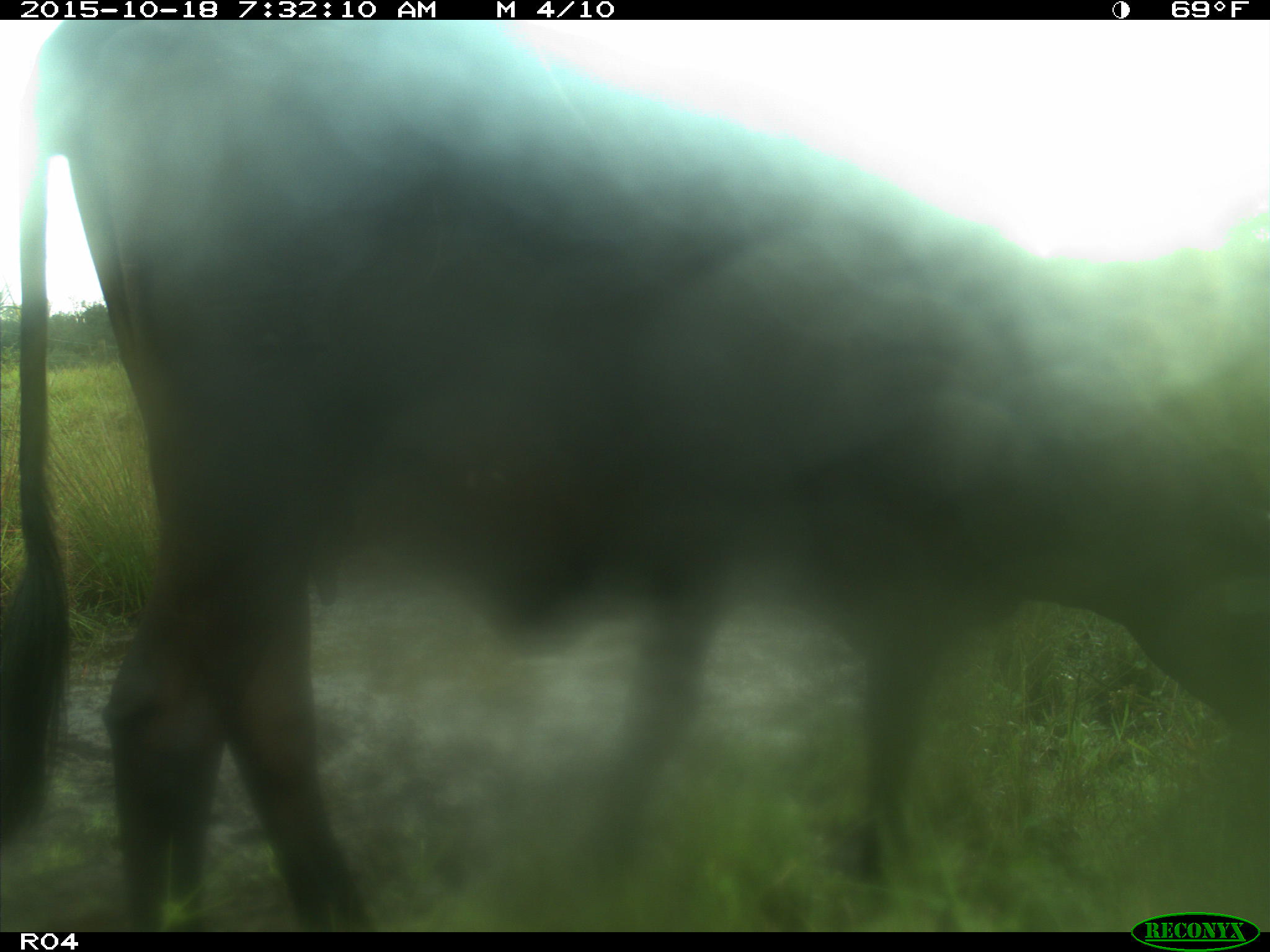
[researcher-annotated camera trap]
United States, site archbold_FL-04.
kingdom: Animalia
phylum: Chordata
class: Mammalia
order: Artiodactyla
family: Bovidae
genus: Bos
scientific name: Bos taurus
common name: domestic cow